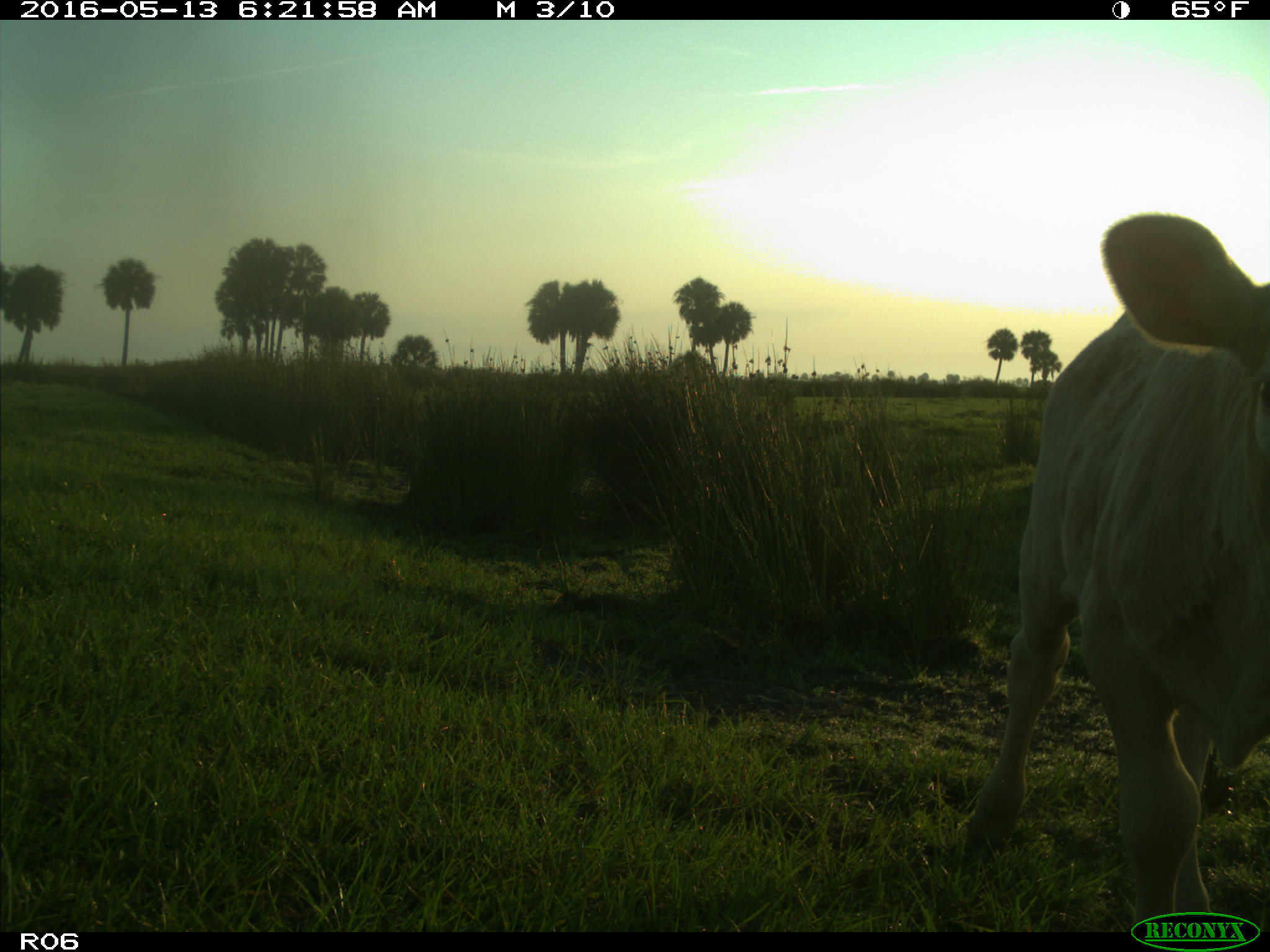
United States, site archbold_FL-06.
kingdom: Animalia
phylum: Chordata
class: Mammalia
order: Artiodactyla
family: Bovidae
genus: Bos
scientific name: Bos taurus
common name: domestic cow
Bos taurus (domestic cow).